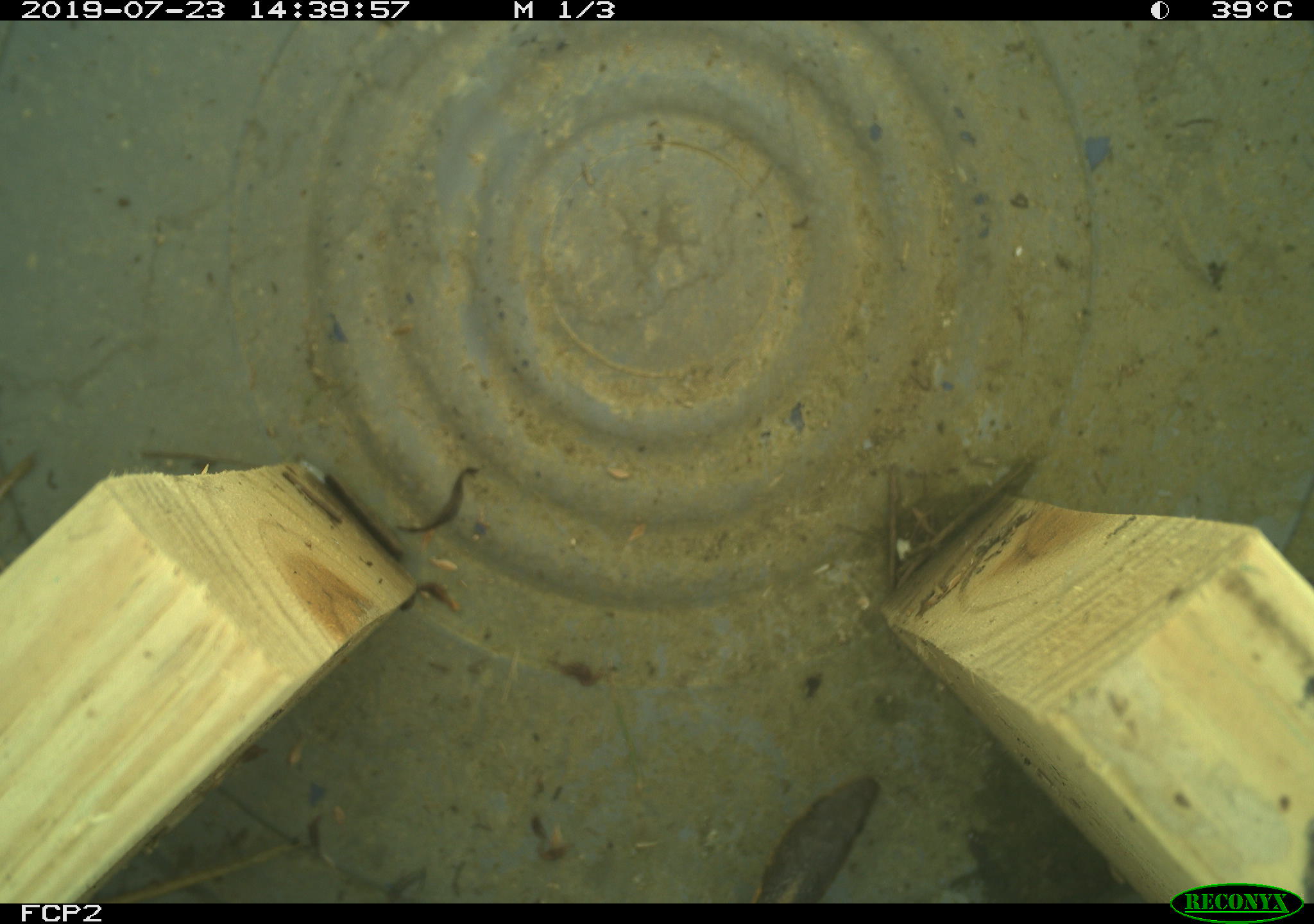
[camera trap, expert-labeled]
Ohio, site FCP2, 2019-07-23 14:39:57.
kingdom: Animalia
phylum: Chordata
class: Reptilia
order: Squamata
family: Colubridae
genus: Thamnophis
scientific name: Thamnophis sirtalis sirtalis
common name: eastern gartersnake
Eastern gartersnake (Thamnophis sirtalis sirtalis).